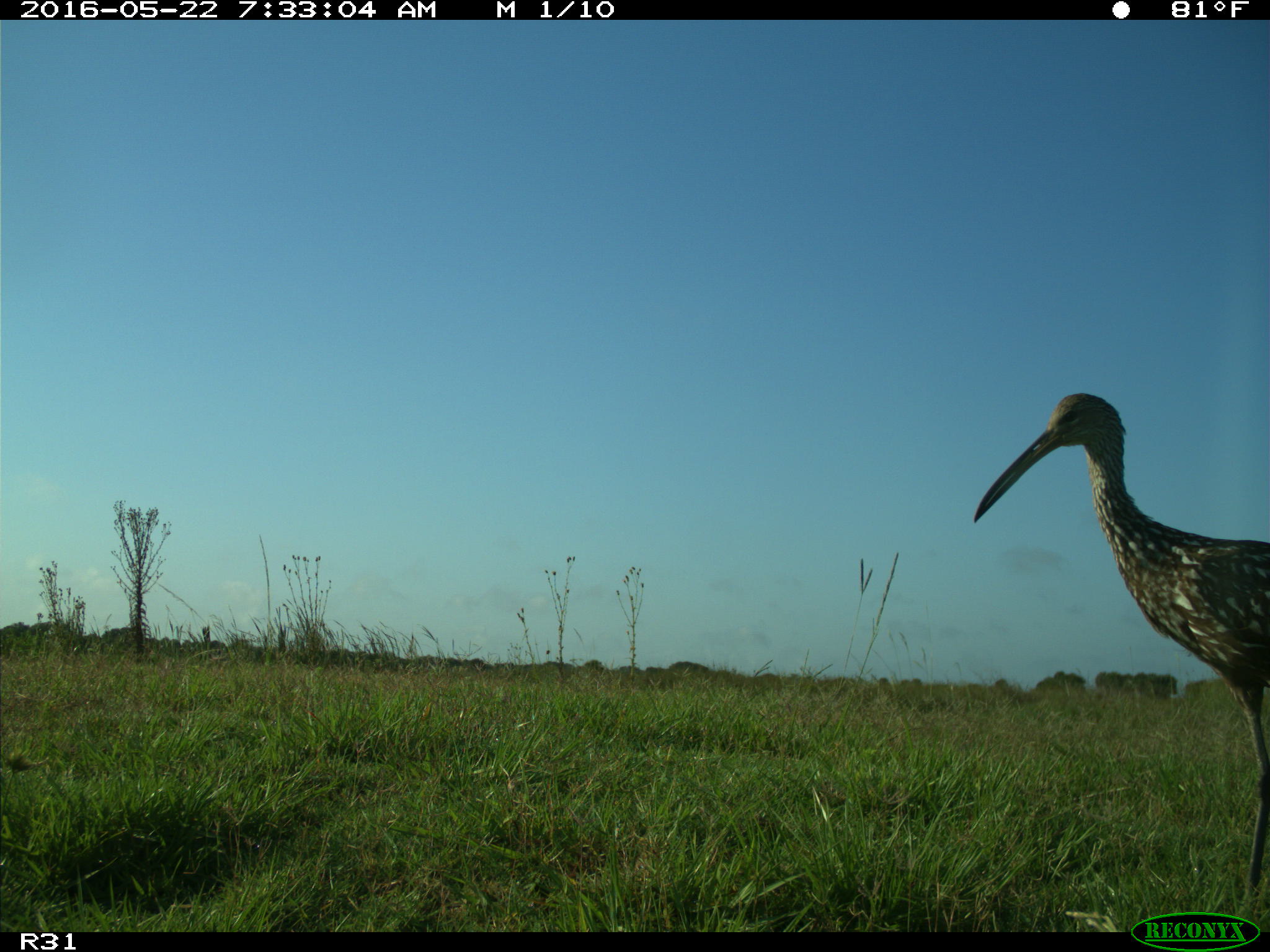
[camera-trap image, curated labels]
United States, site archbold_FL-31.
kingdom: Animalia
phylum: Chordata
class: Aves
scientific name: Aves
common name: birds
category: unidentified bird